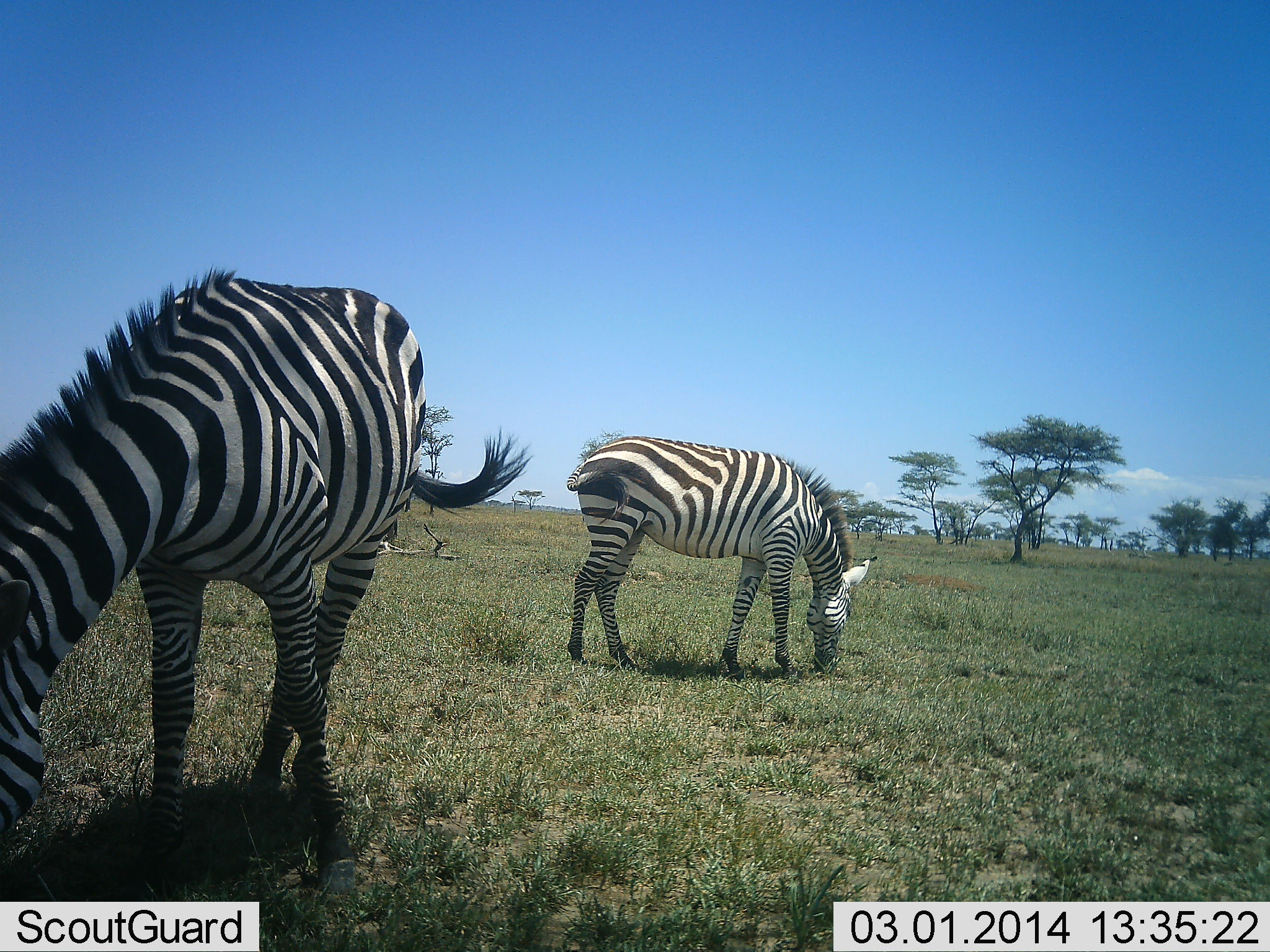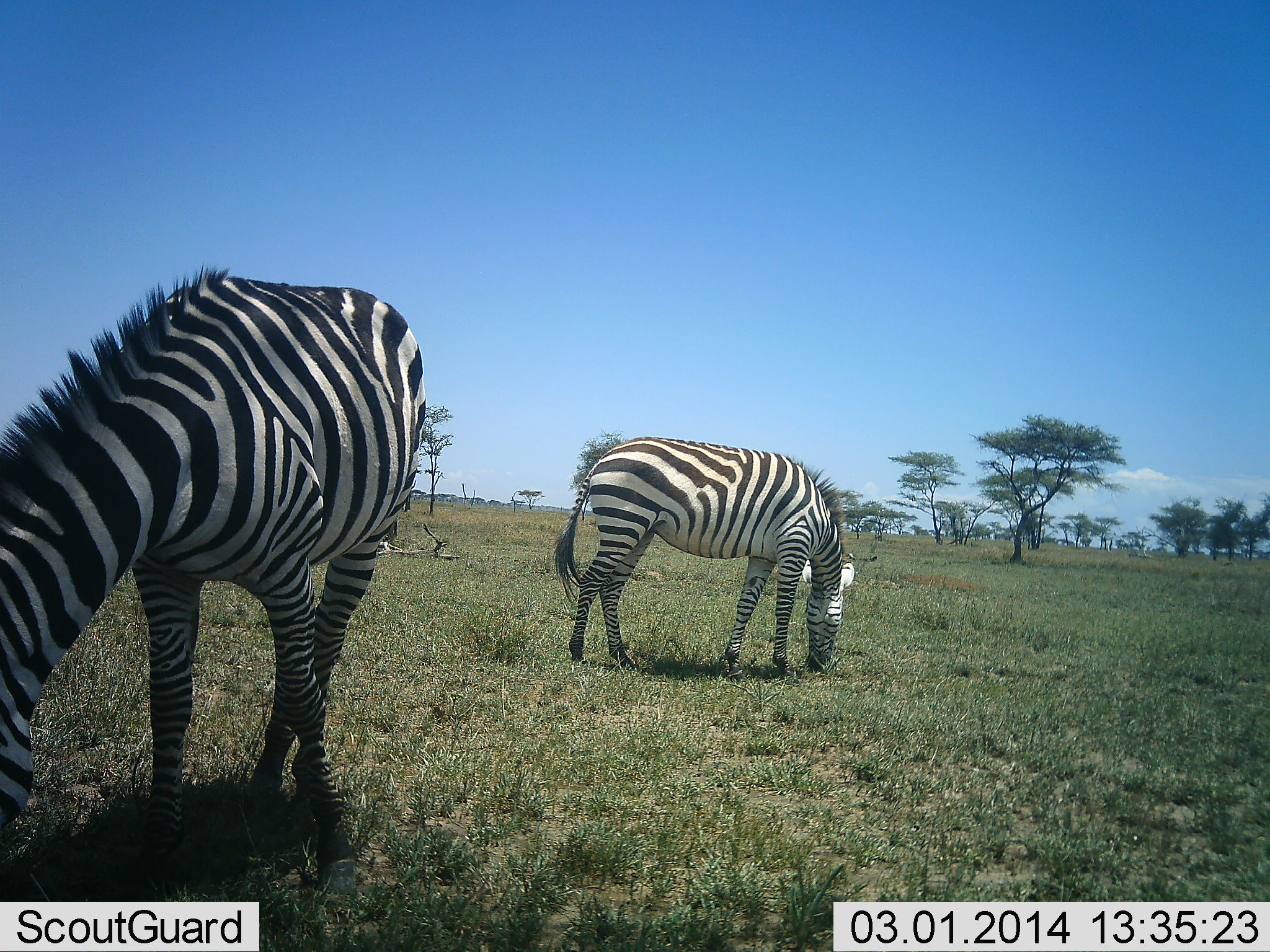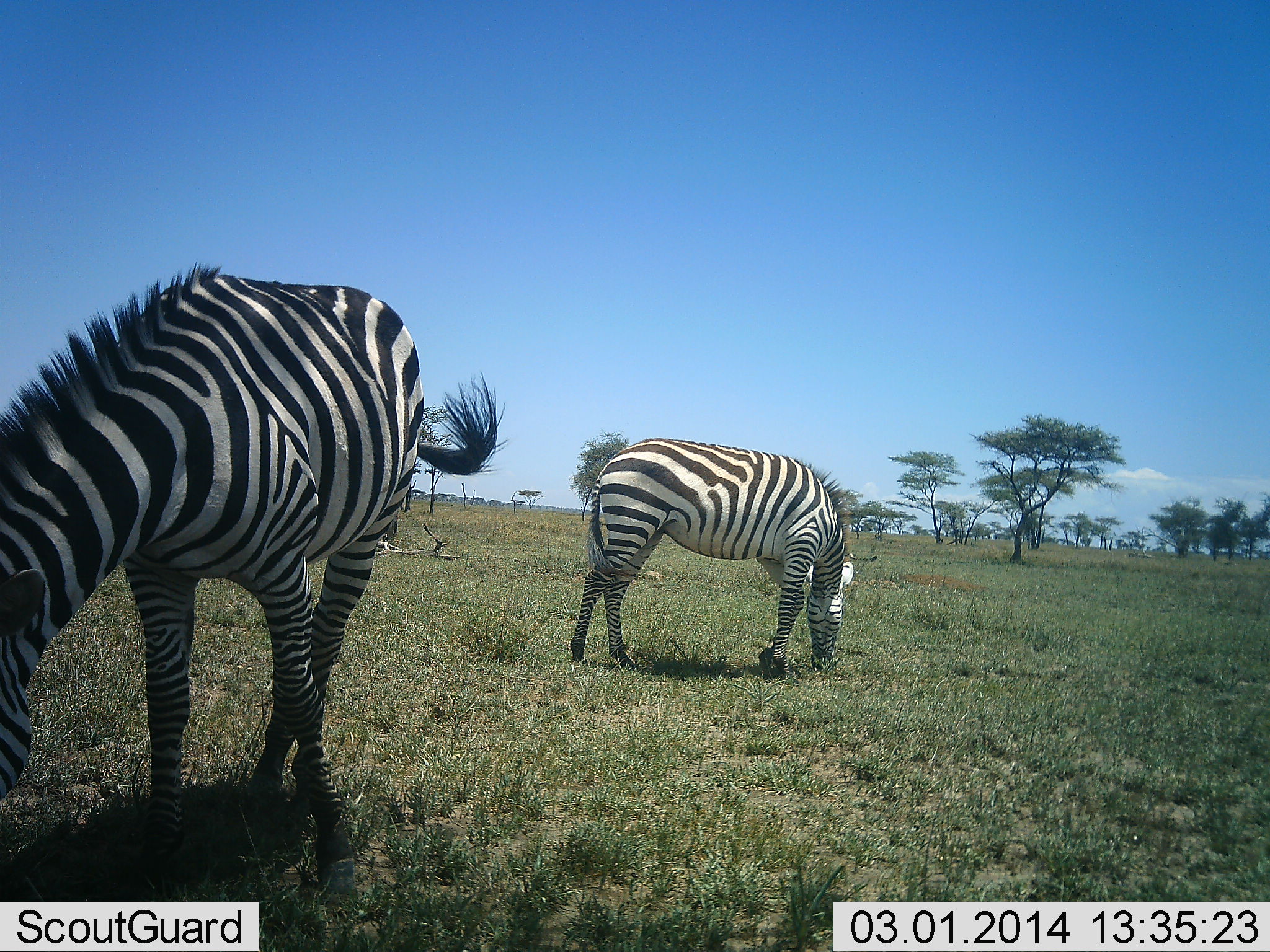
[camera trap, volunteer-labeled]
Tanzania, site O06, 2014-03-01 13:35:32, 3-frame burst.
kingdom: Animalia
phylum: Chordata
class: Mammalia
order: Perissodactyla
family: Equidae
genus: Equus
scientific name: Equus quagga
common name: plains zebra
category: zebra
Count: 2.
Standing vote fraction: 20%.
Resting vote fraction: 0%.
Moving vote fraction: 0%.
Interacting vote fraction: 0%.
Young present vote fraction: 0%.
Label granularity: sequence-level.